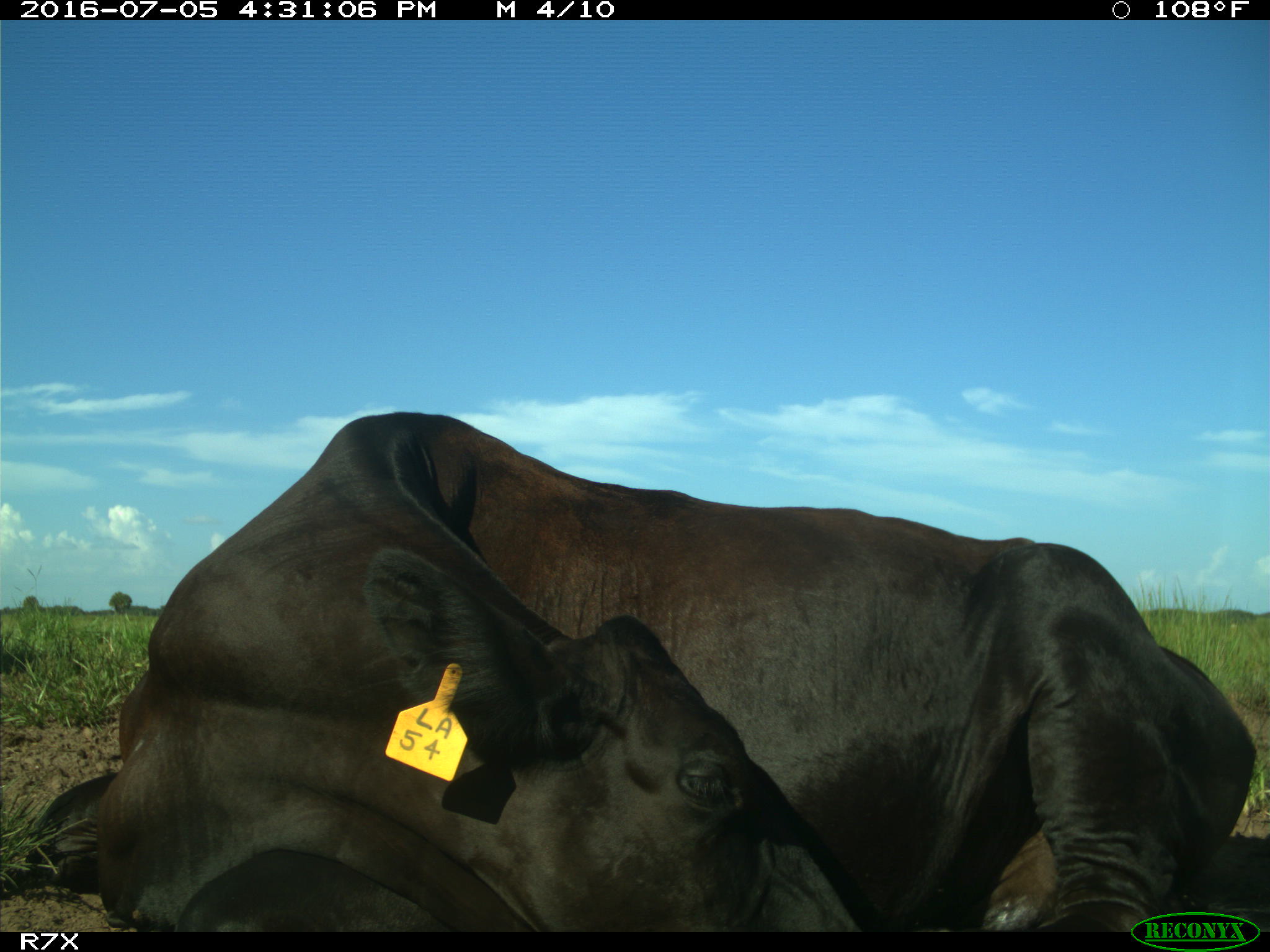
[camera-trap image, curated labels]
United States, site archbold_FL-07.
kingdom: Animalia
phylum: Chordata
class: Mammalia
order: Artiodactyla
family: Bovidae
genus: Bos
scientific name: Bos taurus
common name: domestic cow